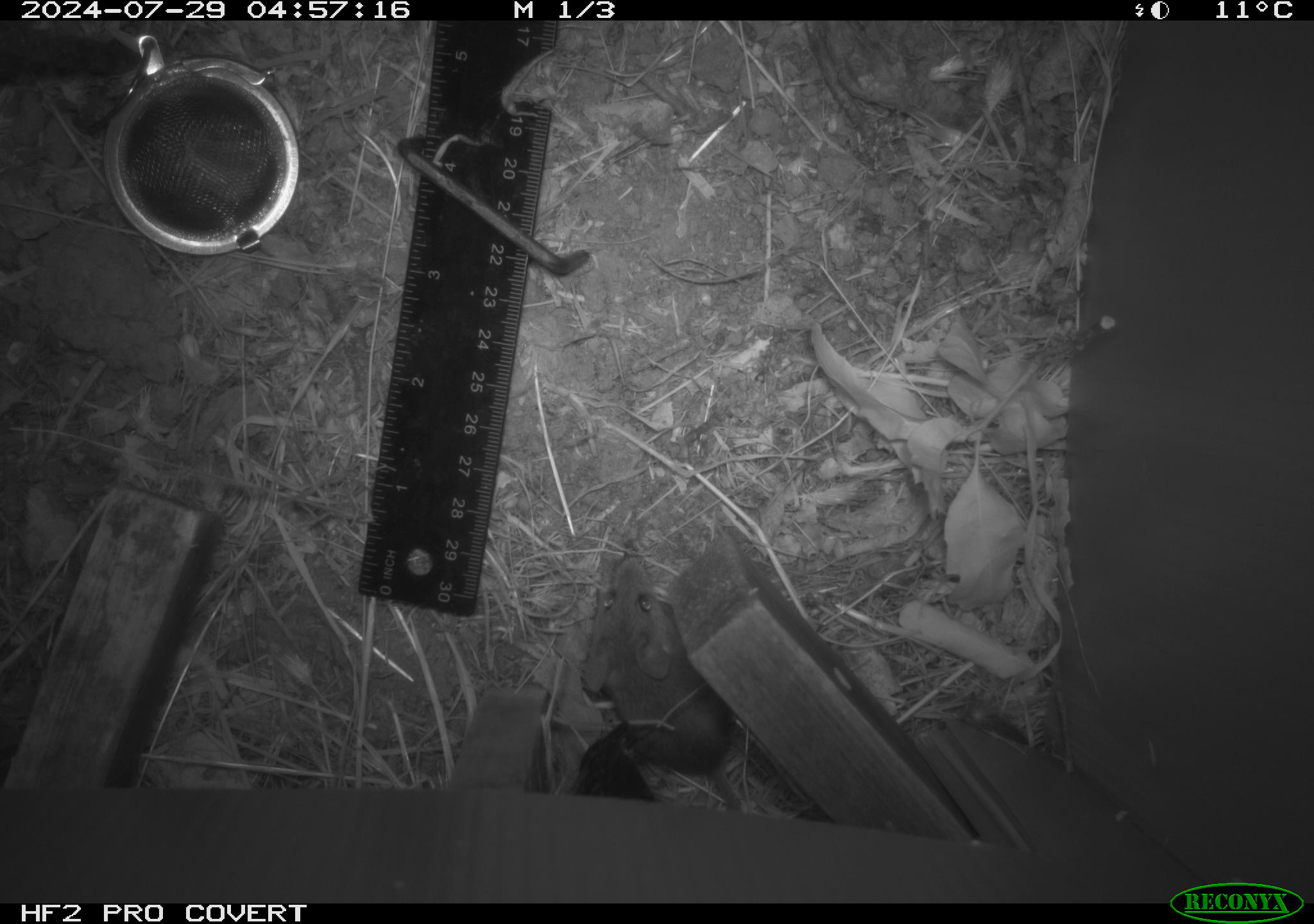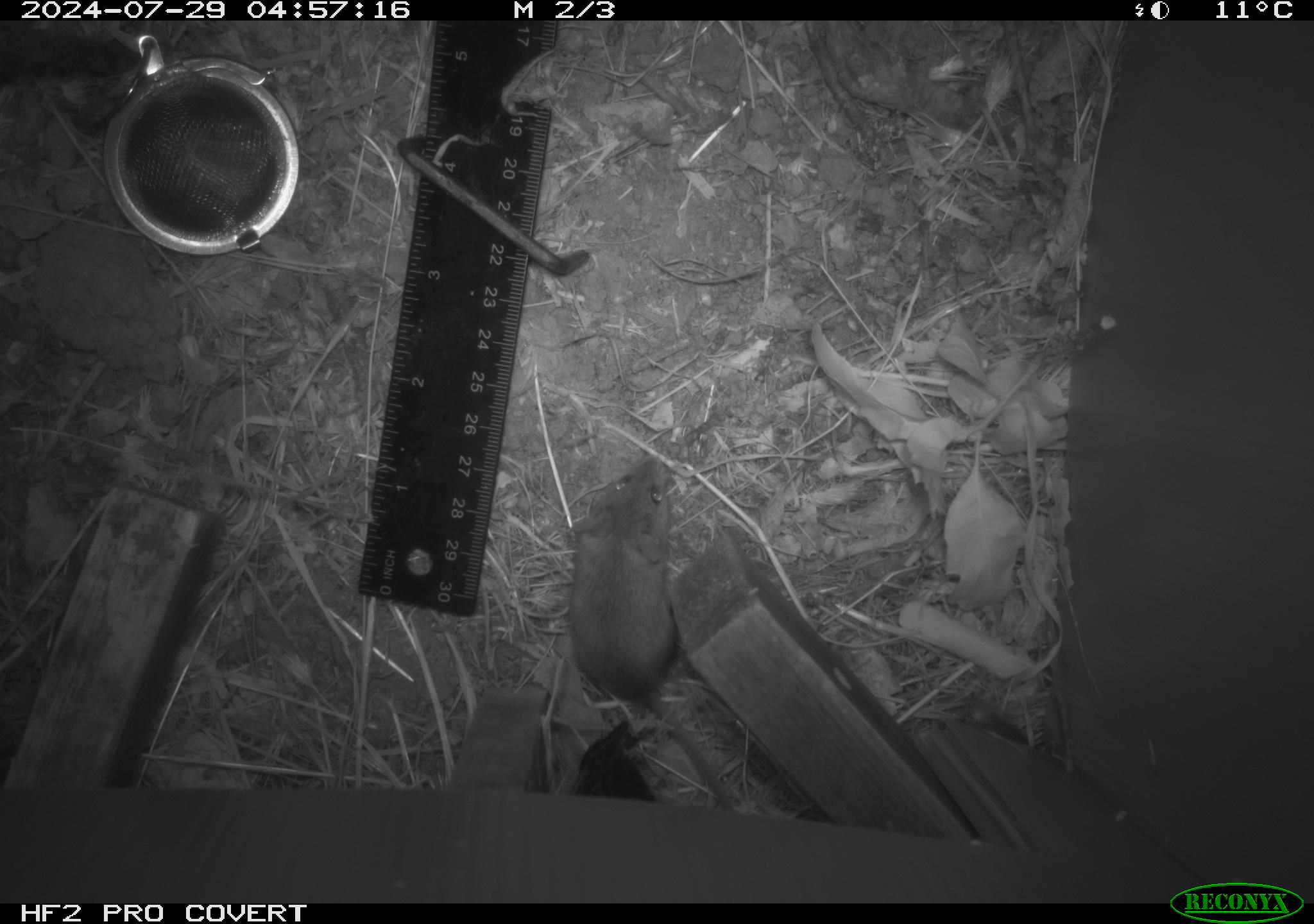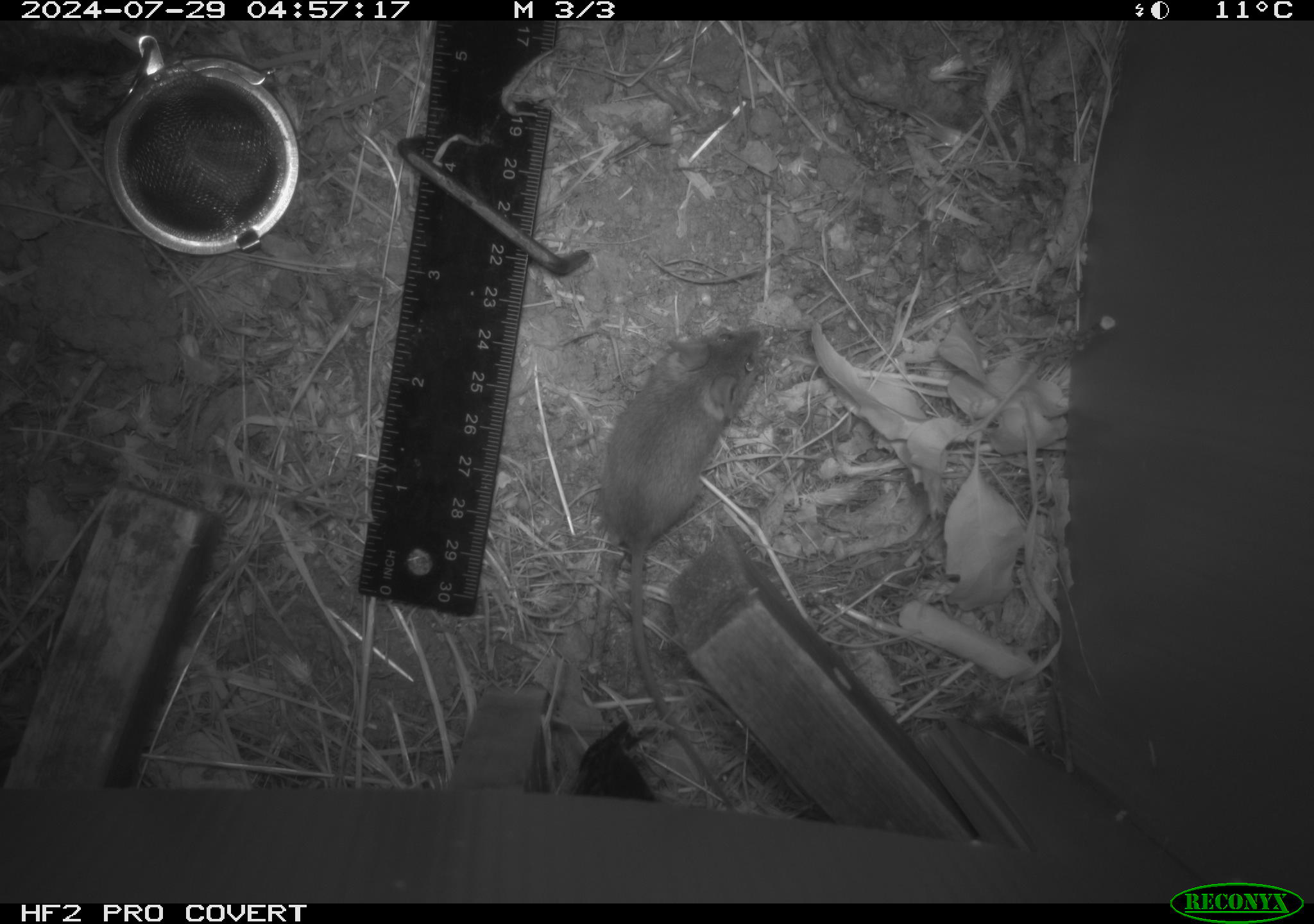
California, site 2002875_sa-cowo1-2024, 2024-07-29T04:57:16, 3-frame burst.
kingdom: Animalia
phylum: Chordata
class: Mammalia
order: Rodentia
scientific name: Rodentia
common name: mouse species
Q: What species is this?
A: Mouse species (Rodentia).